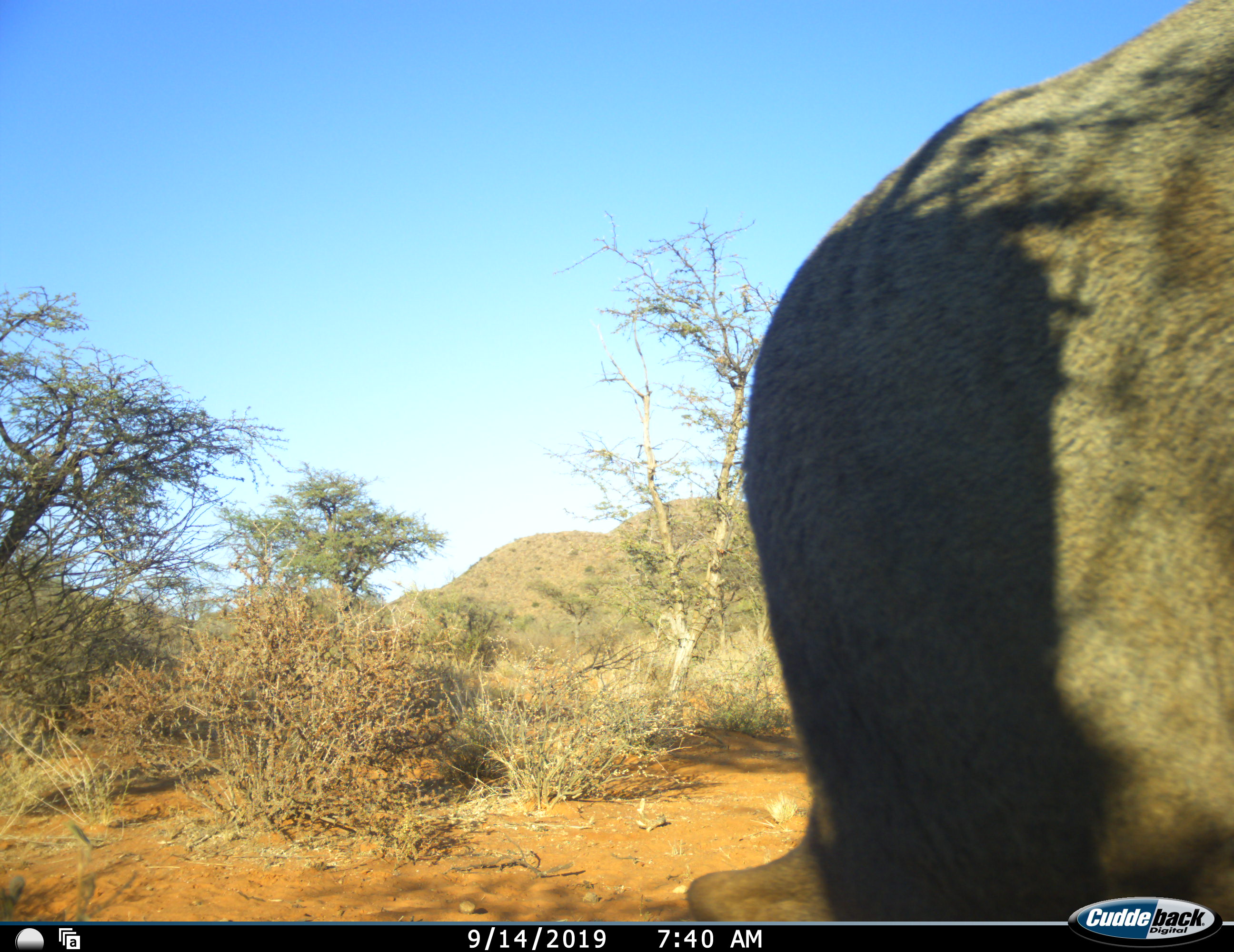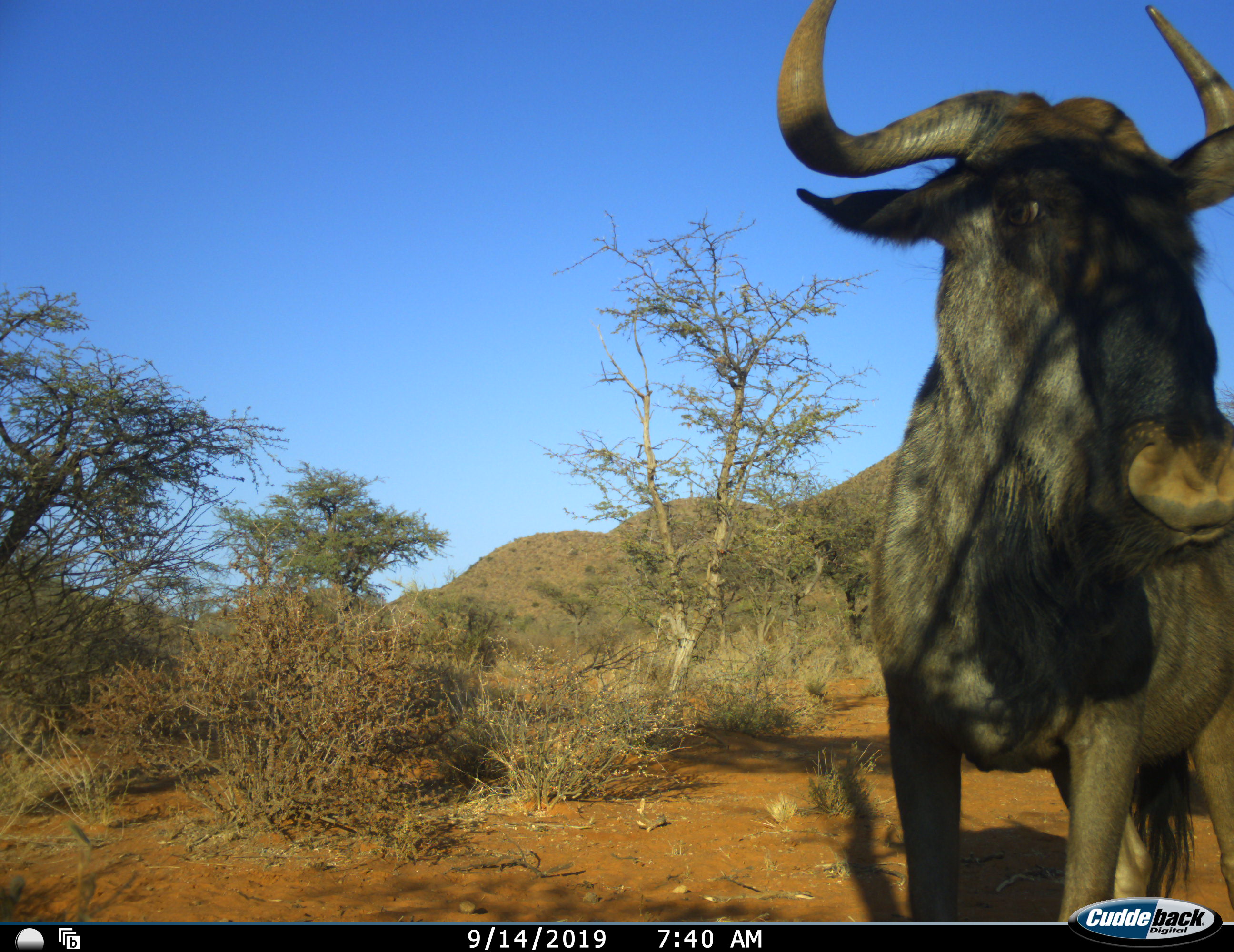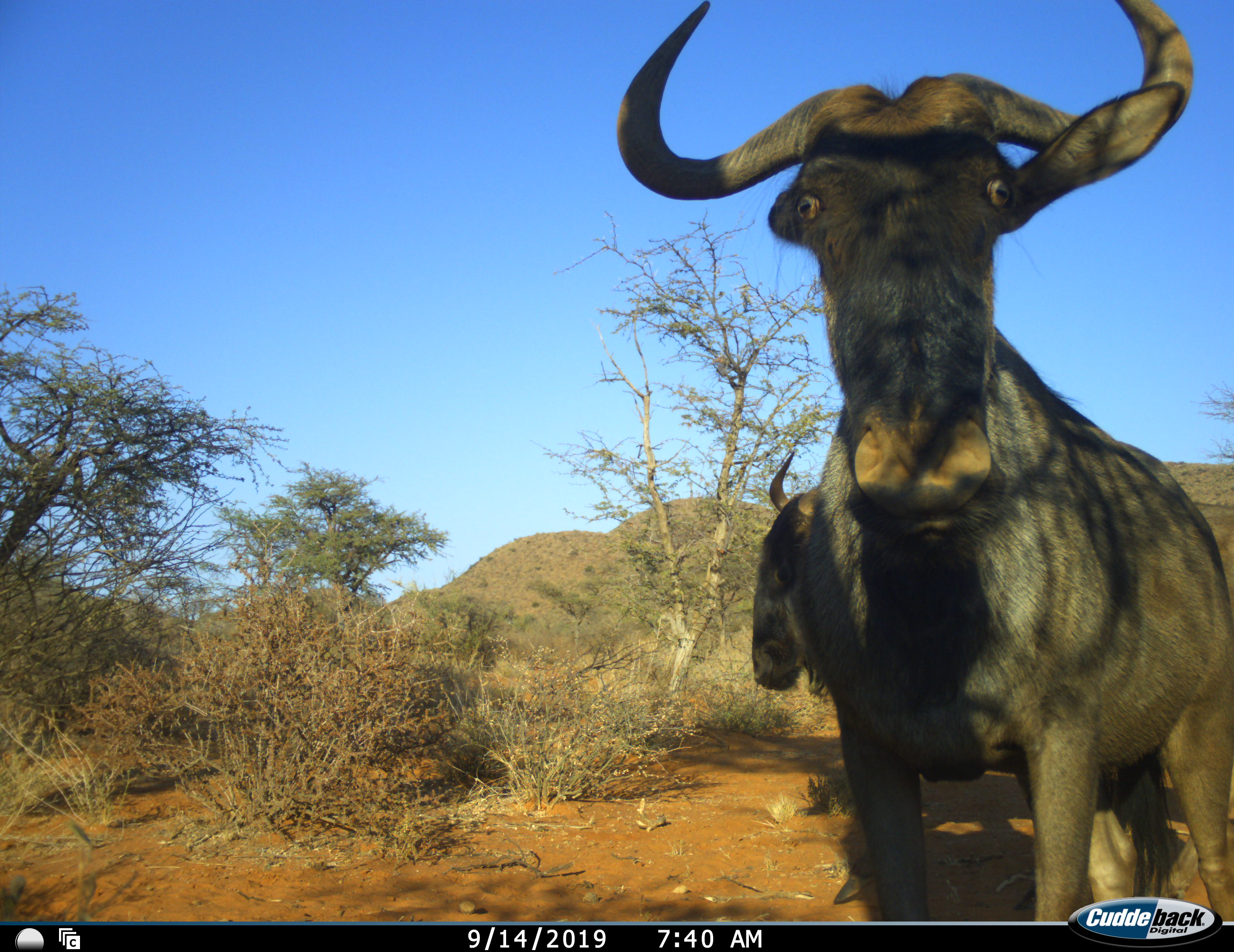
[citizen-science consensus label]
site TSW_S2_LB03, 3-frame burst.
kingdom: Animalia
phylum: Chordata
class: Mammalia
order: Artiodactyla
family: Bovidae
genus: Connochaetes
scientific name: Connochaetes taurinus taurinus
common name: blue wildebeest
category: wildebeestblue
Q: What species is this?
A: Wildebeestblue (blue wildebeest) (Connochaetes taurinus taurinus).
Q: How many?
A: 2.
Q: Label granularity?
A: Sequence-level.